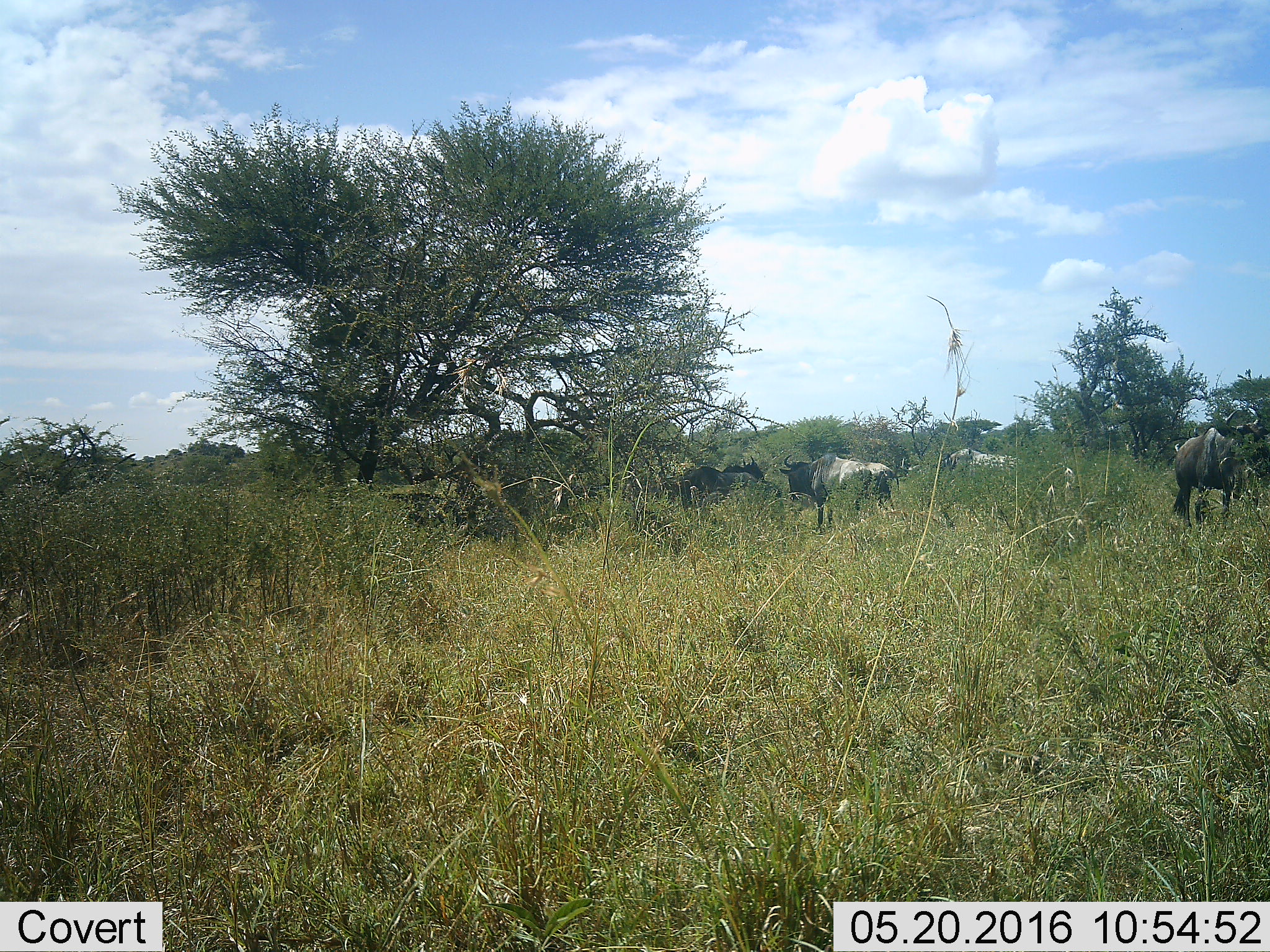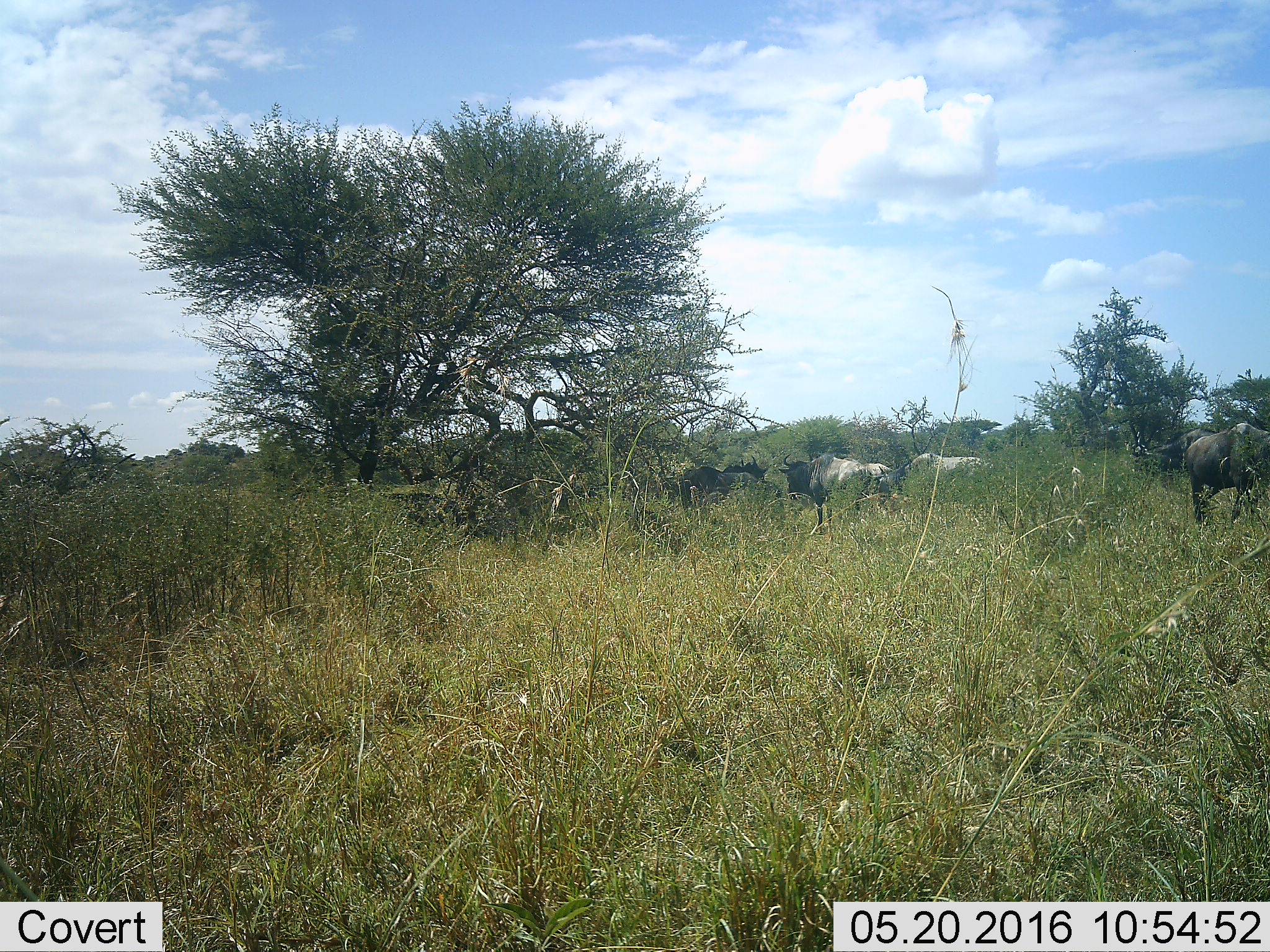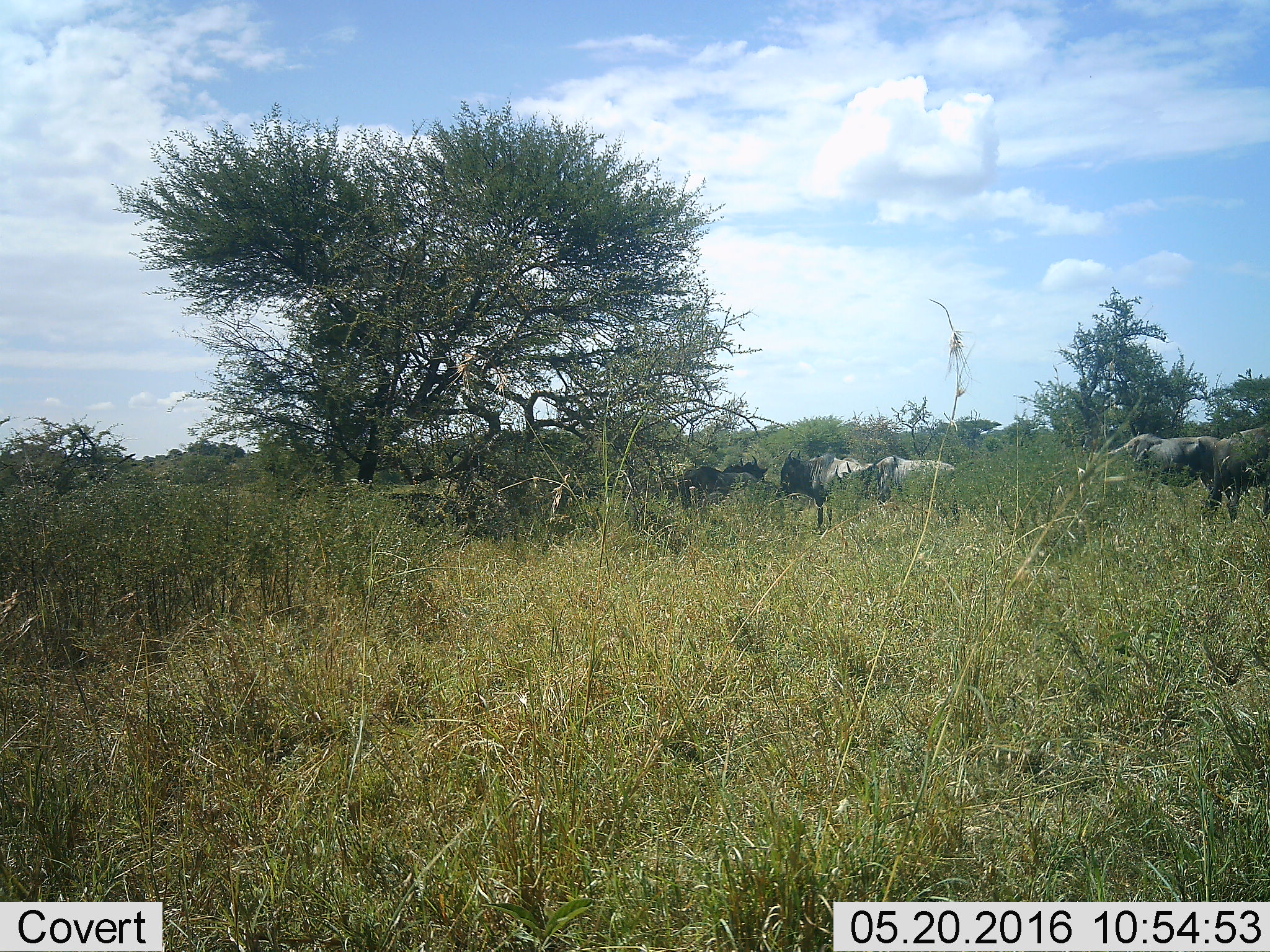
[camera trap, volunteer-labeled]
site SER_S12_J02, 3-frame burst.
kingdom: Animalia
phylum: Chordata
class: Mammalia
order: Artiodactyla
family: Bovidae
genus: Connochaetes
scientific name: Connochaetes taurinus taurinus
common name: blue wildebeest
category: wildebeestblue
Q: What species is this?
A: Wildebeestblue (blue wildebeest) (Connochaetes taurinus taurinus).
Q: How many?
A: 7.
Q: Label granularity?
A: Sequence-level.